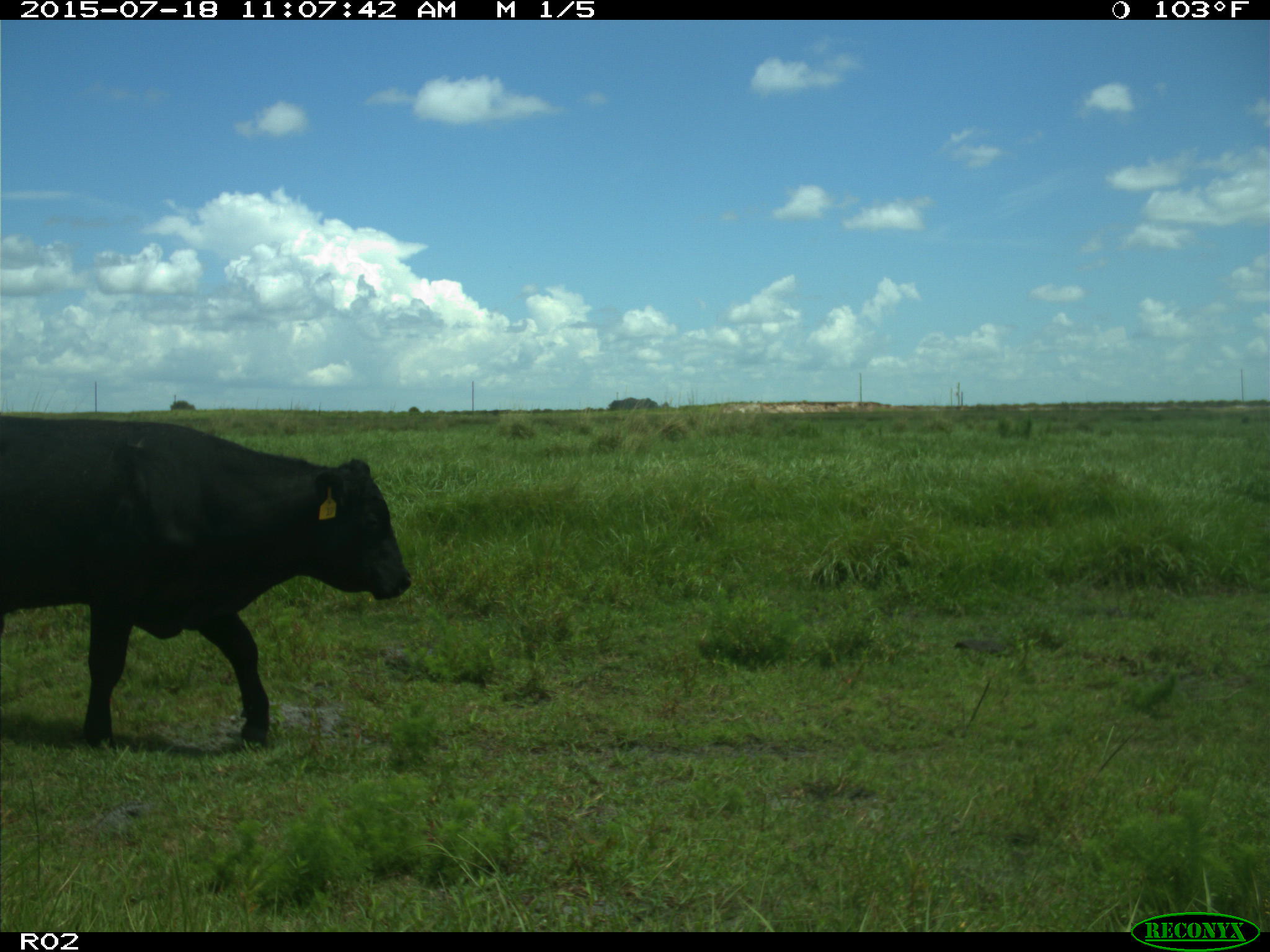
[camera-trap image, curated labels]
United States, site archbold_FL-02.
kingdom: Animalia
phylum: Chordata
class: Mammalia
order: Artiodactyla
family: Bovidae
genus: Bos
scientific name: Bos taurus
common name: domestic cow